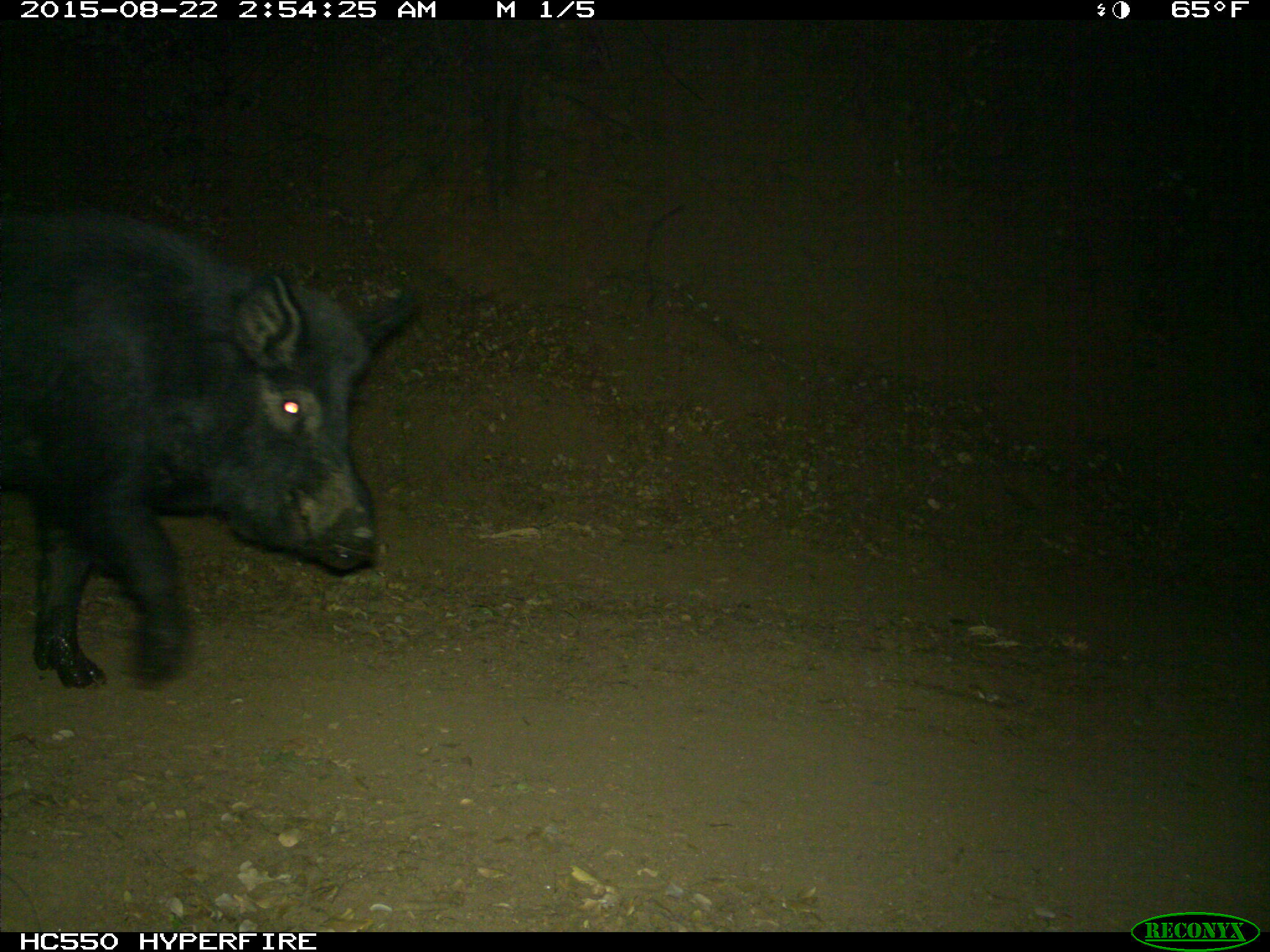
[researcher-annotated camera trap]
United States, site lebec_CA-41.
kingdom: Animalia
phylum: Chordata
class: Mammalia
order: Artiodactyla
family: Suidae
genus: Sus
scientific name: Sus scrofa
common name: wild boar